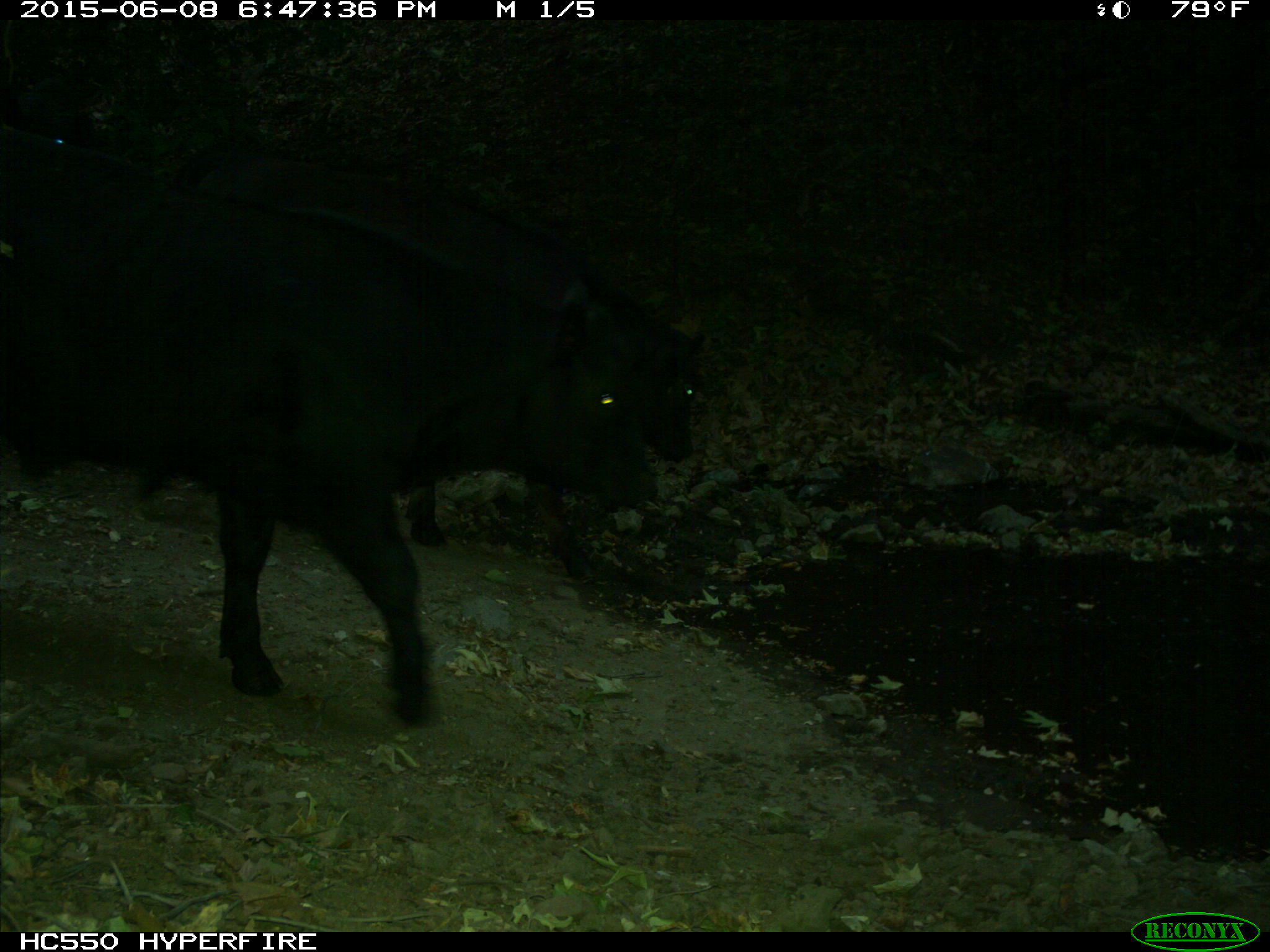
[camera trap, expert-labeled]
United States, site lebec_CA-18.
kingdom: Animalia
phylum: Chordata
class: Mammalia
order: Artiodactyla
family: Bovidae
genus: Bos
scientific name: Bos taurus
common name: domestic cow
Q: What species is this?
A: Bos taurus (domestic cow).